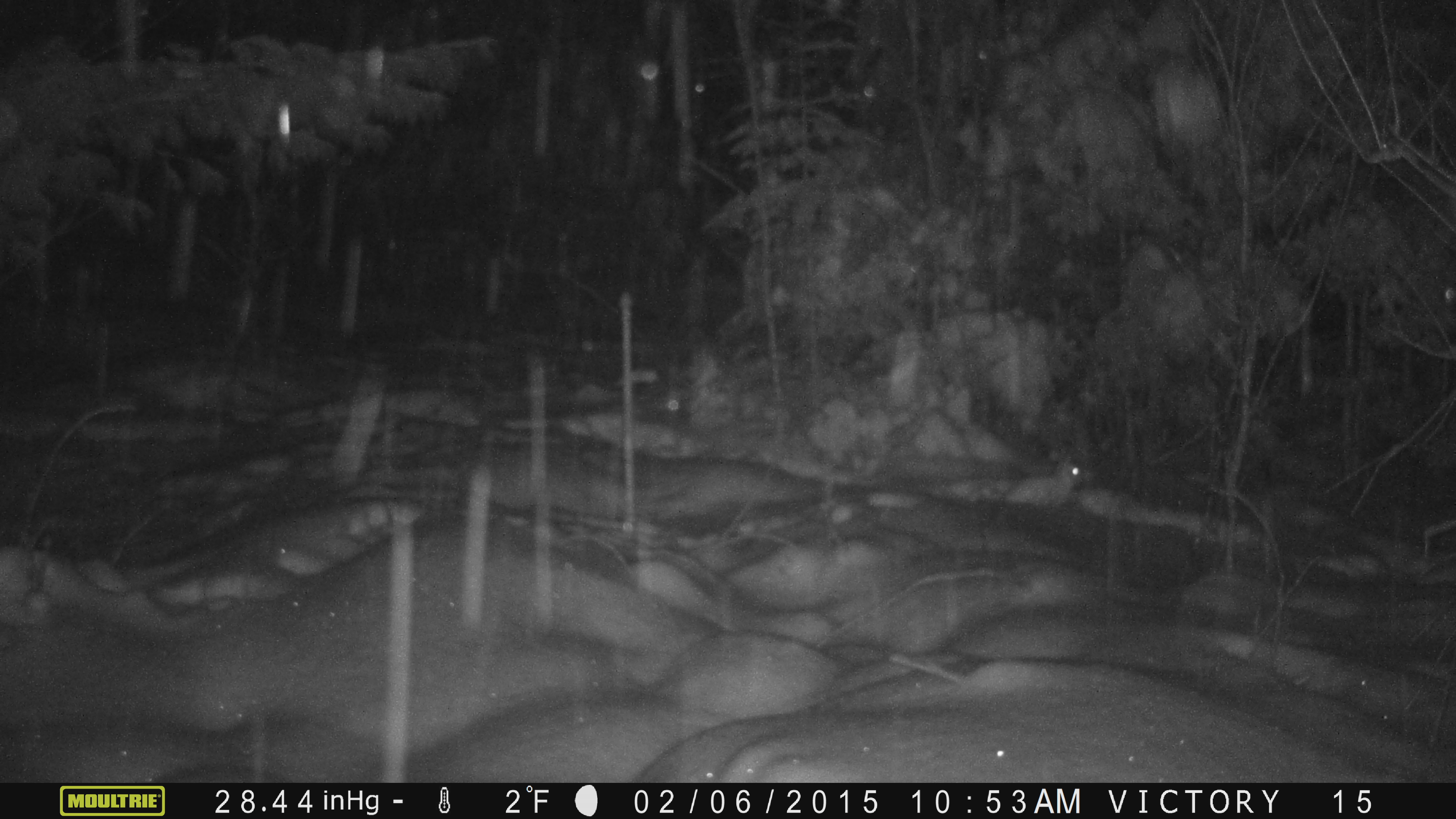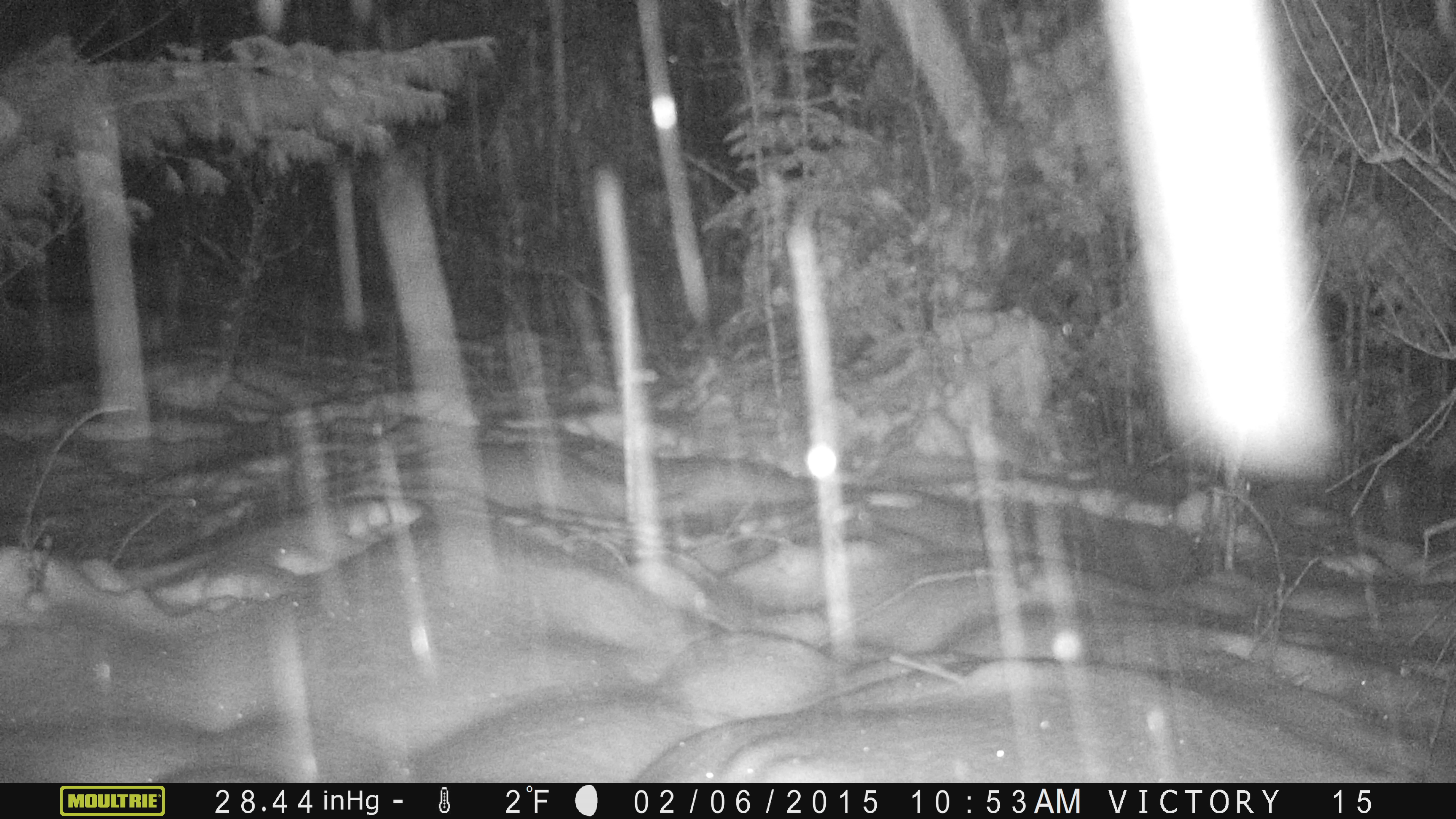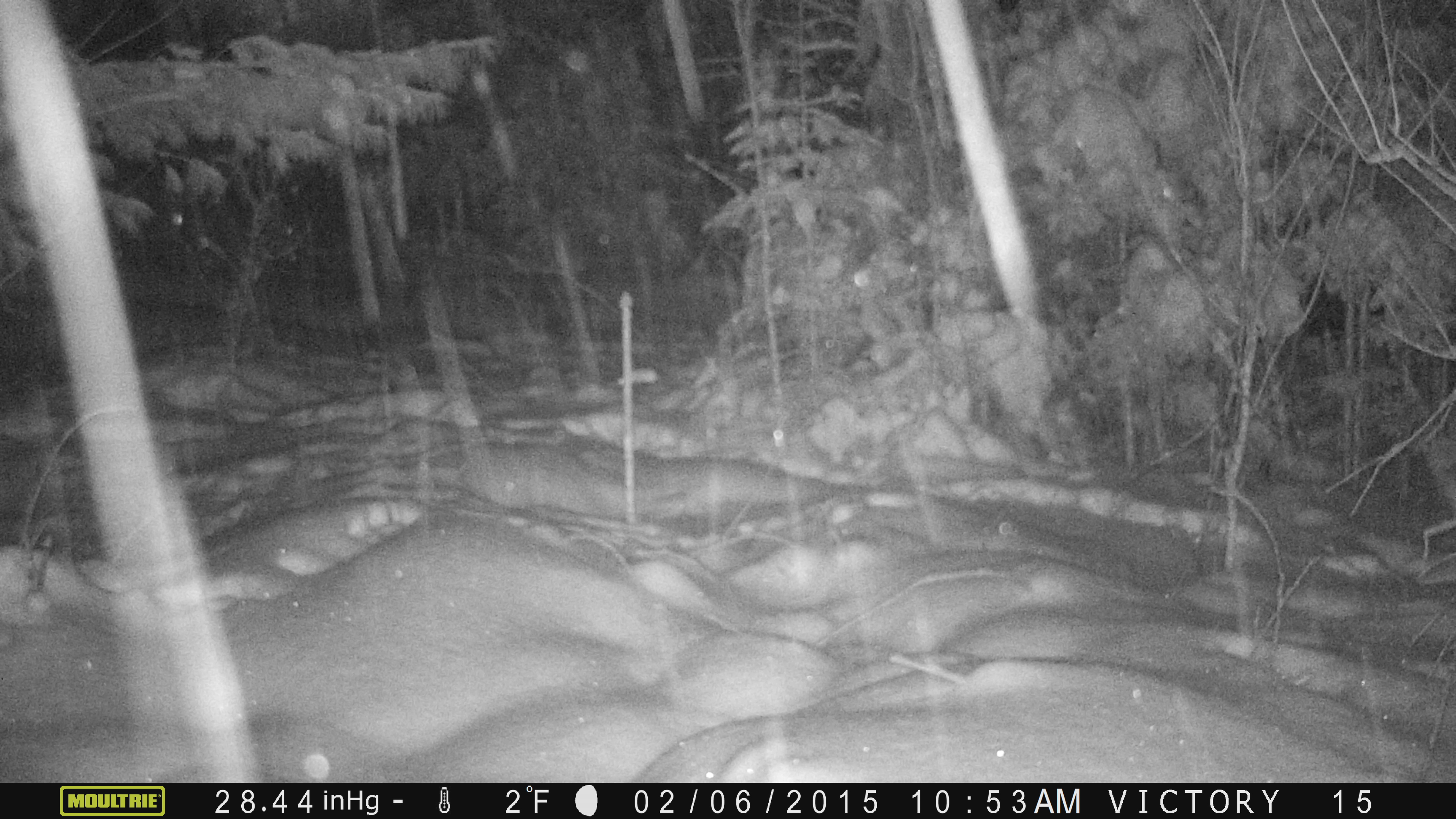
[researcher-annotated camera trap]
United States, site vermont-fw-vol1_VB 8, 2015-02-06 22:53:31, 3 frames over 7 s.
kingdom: Animalia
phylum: Chordata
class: Mammalia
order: Lagomorpha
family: Leporidae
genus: Lepus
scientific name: Lepus americanus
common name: snowshoe hare